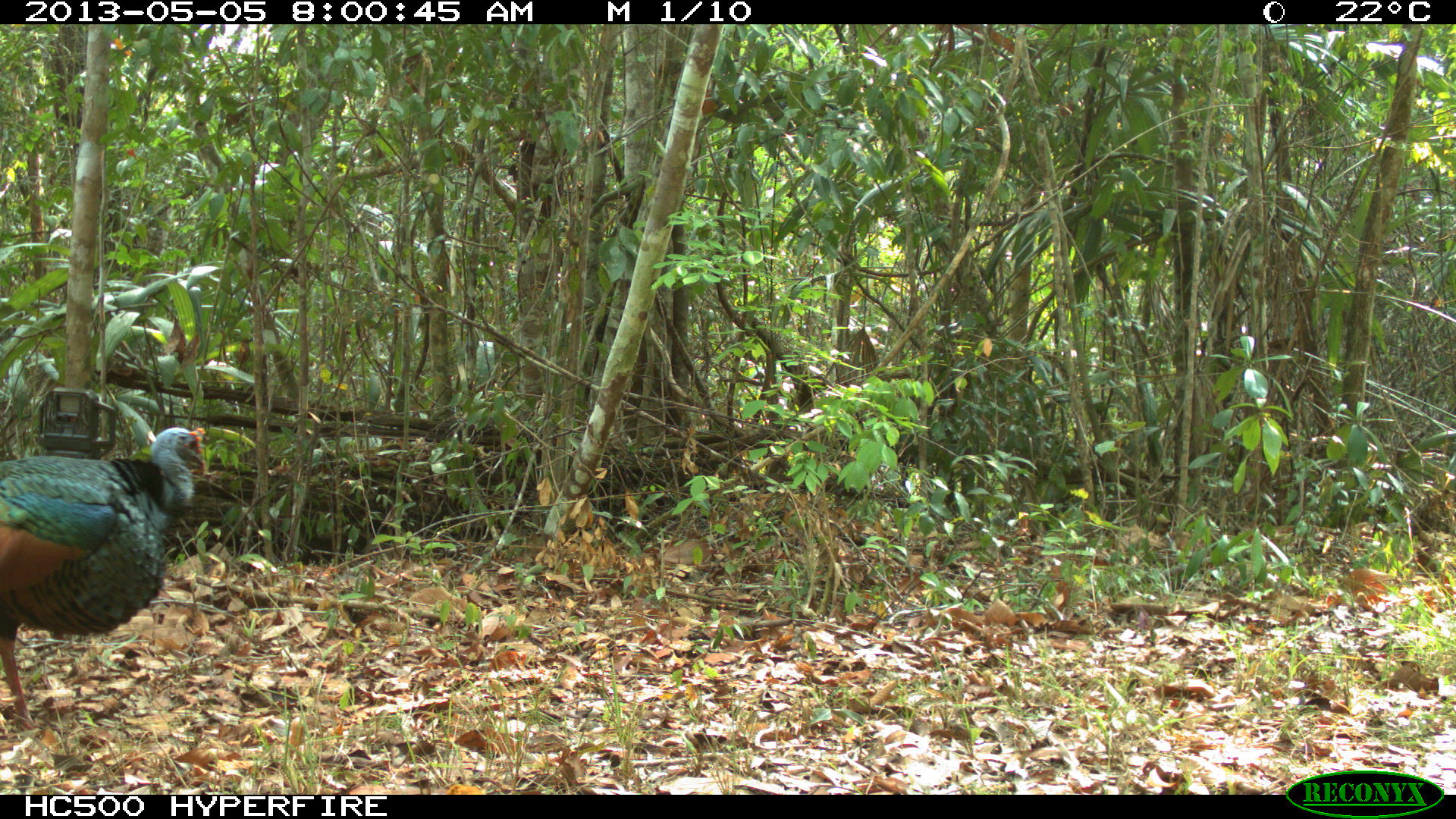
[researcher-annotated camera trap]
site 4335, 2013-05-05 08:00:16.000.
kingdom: Animalia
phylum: Chordata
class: Aves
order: Galliformes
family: Phasianidae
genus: Meleagris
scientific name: Meleagris ocellata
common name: ocellated turkey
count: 1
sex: male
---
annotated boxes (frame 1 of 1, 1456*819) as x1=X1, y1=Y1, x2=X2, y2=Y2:
meleagris ocellata: x1=0, y1=426, x2=208, y2=731